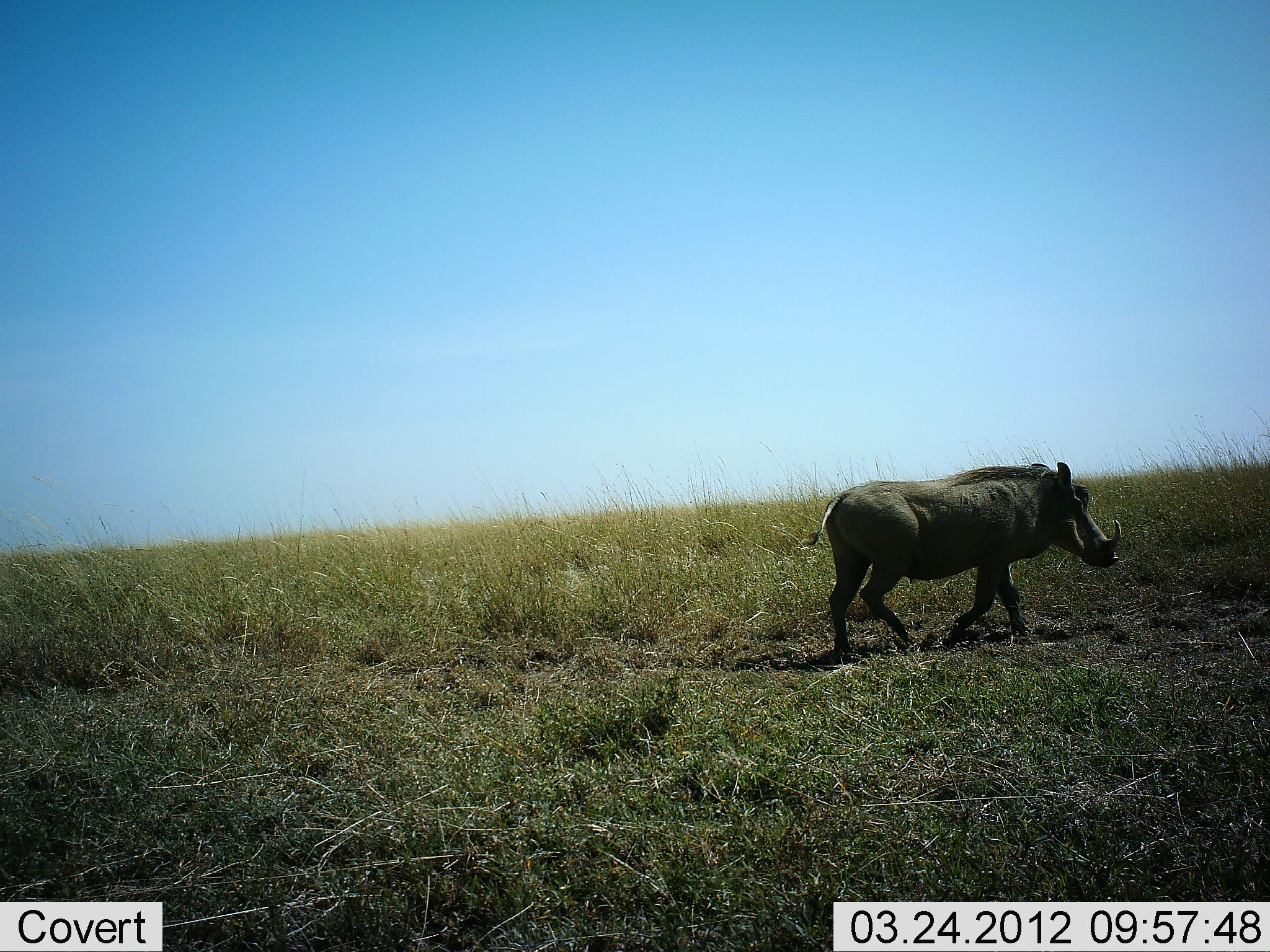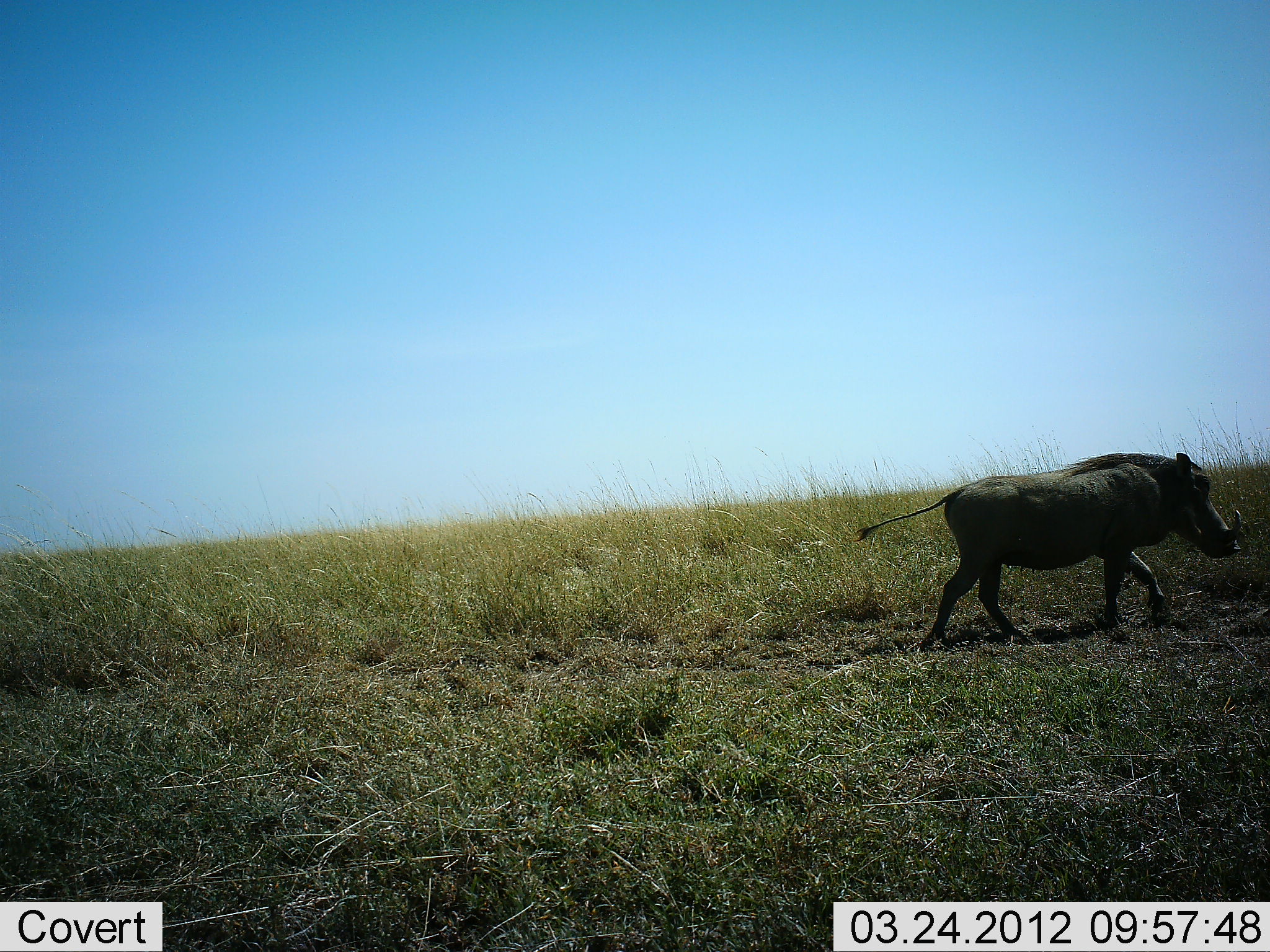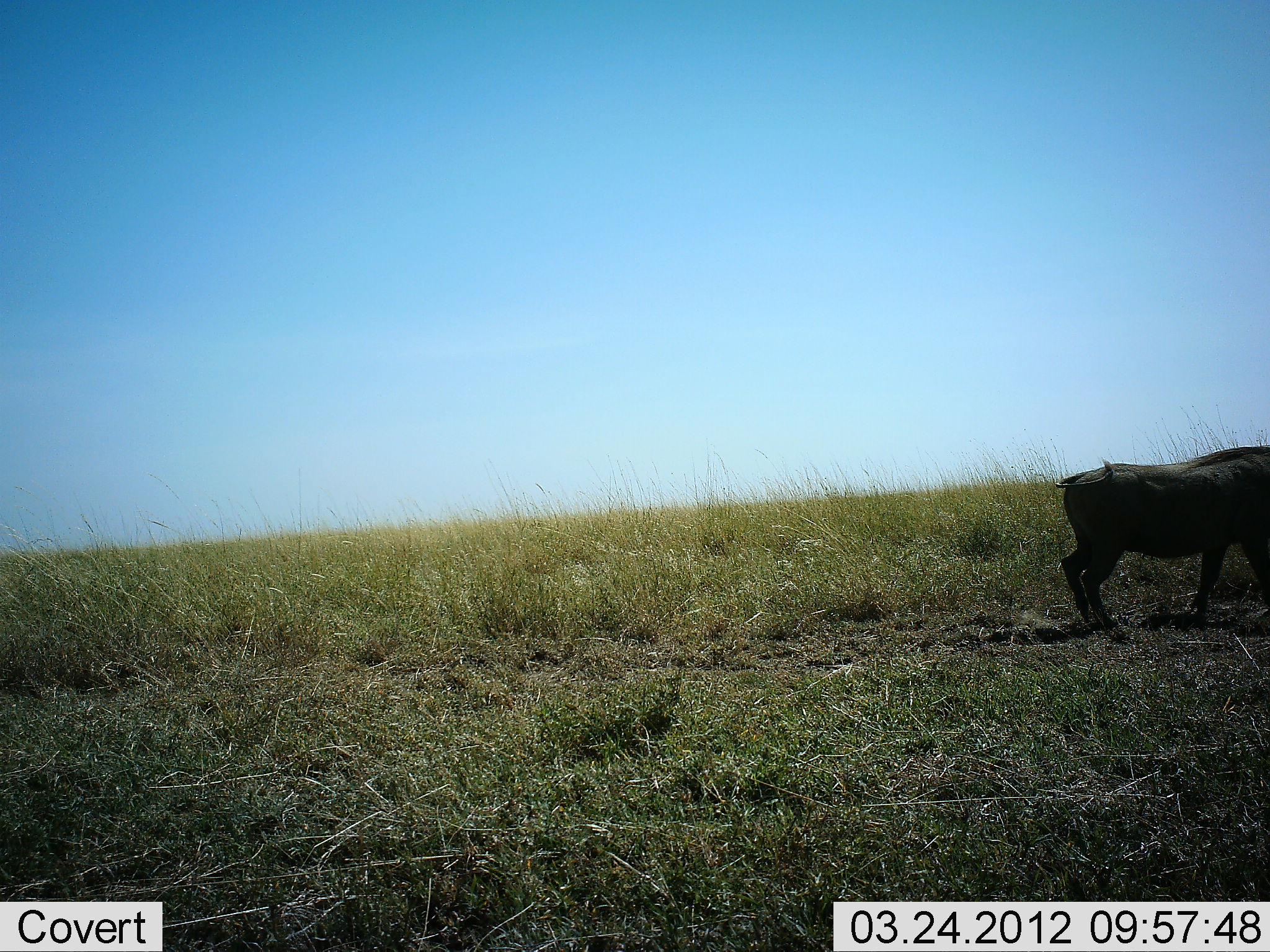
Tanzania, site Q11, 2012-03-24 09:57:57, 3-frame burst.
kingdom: Animalia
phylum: Chordata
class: Mammalia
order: Artiodactyla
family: Suidae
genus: Phacochoerus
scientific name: Phacochoerus africanus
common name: warthog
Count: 1.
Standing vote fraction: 5%.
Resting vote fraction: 0%.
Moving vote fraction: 95%.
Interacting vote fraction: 0%.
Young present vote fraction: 0%.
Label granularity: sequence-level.